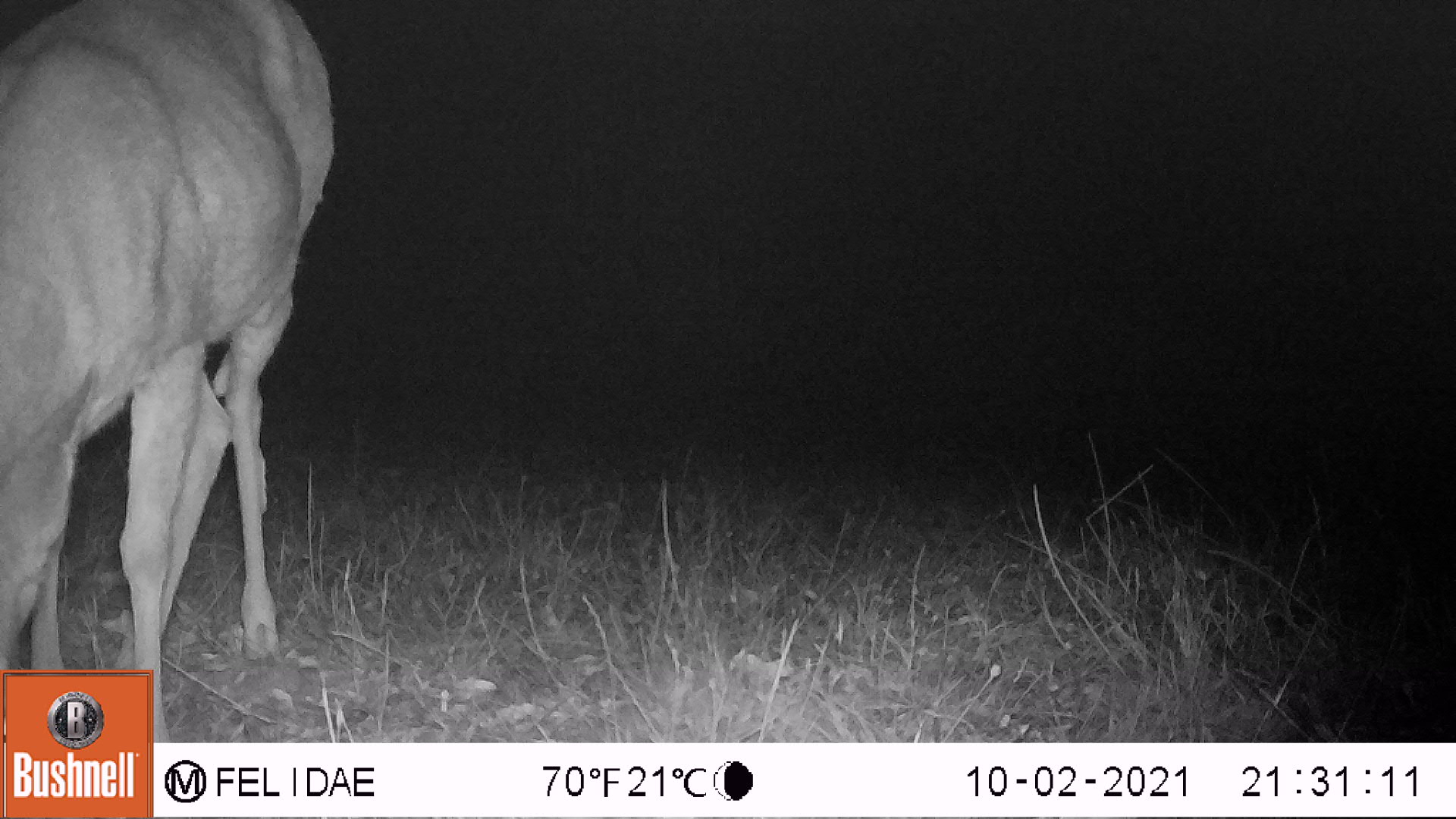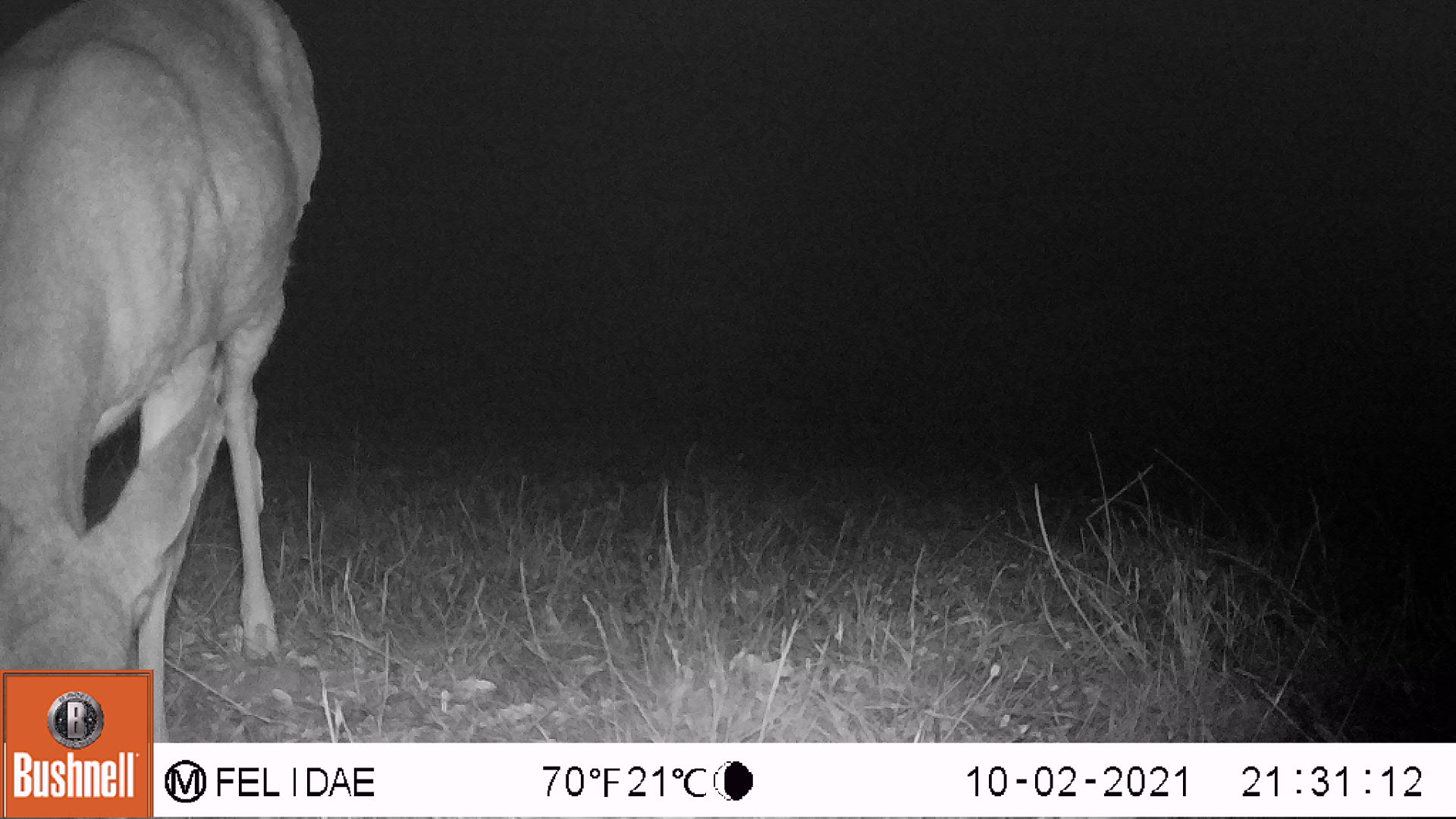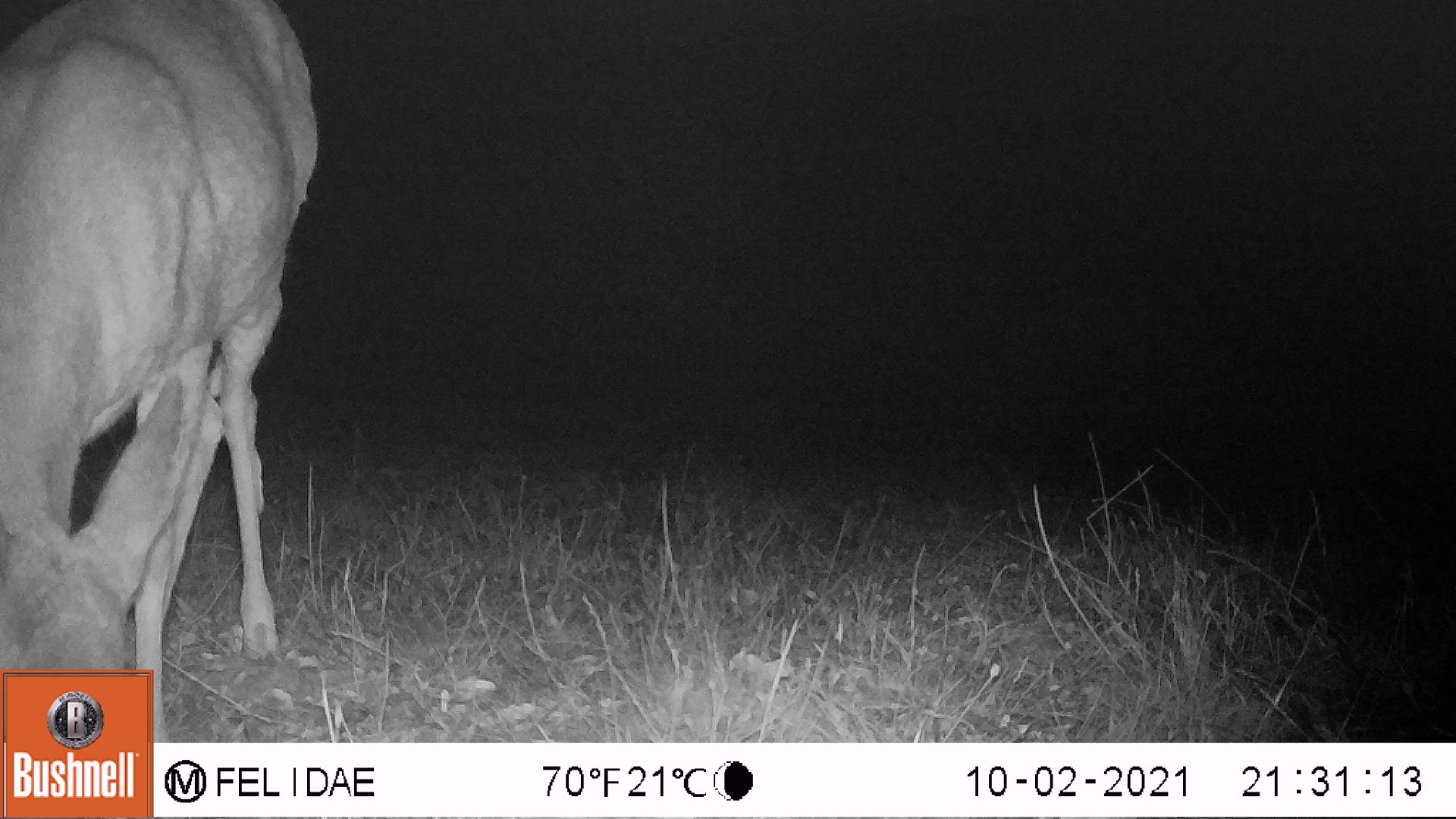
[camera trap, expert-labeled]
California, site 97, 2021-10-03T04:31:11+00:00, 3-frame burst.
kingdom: Animalia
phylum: Chordata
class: Mammalia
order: Artiodactyla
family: Cervidae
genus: Odocoileus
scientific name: Odocoileus hemionus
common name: mule deer